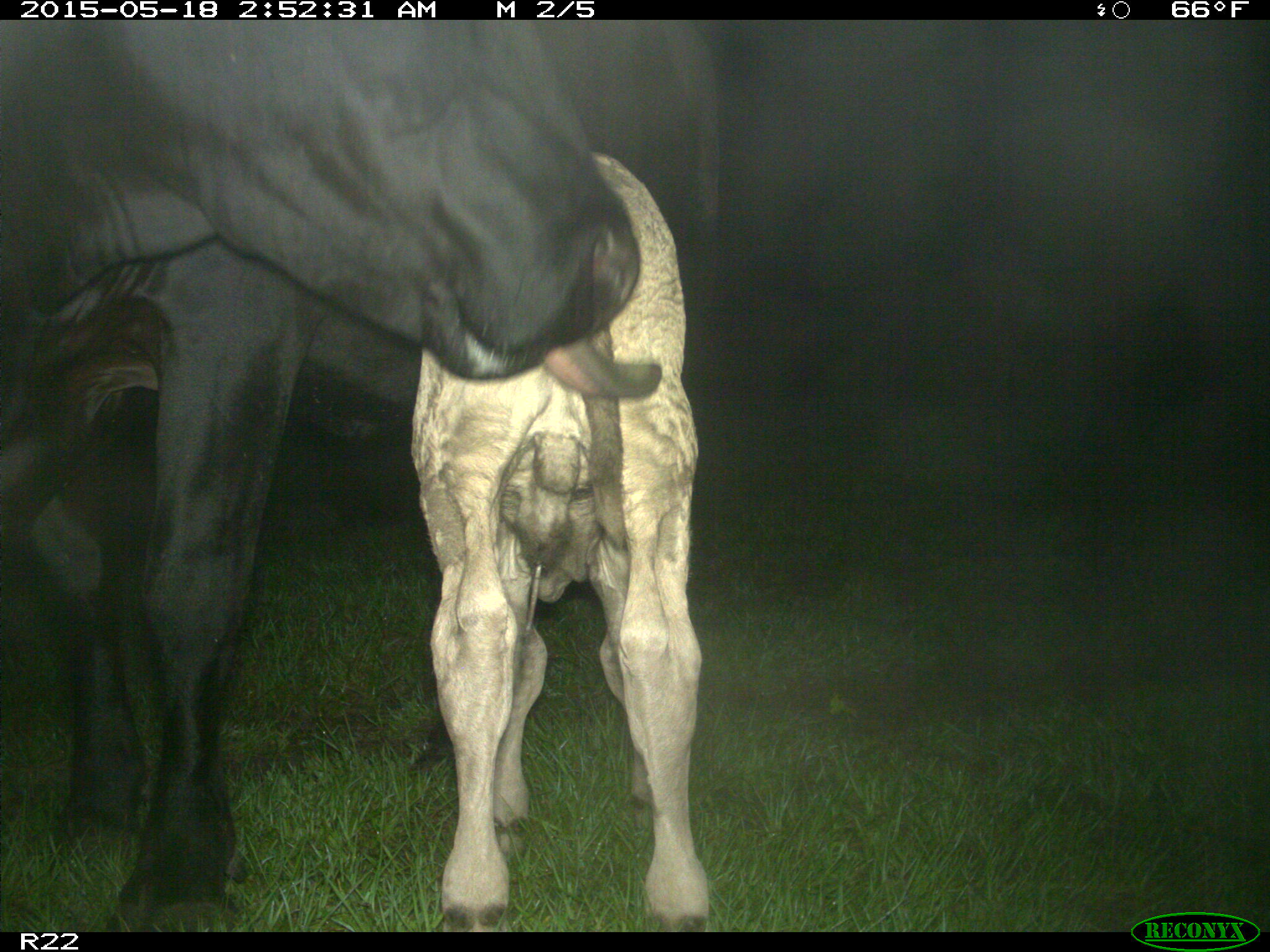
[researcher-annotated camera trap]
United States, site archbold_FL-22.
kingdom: Animalia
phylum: Chordata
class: Mammalia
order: Artiodactyla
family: Bovidae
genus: Bos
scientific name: Bos taurus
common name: domestic cow